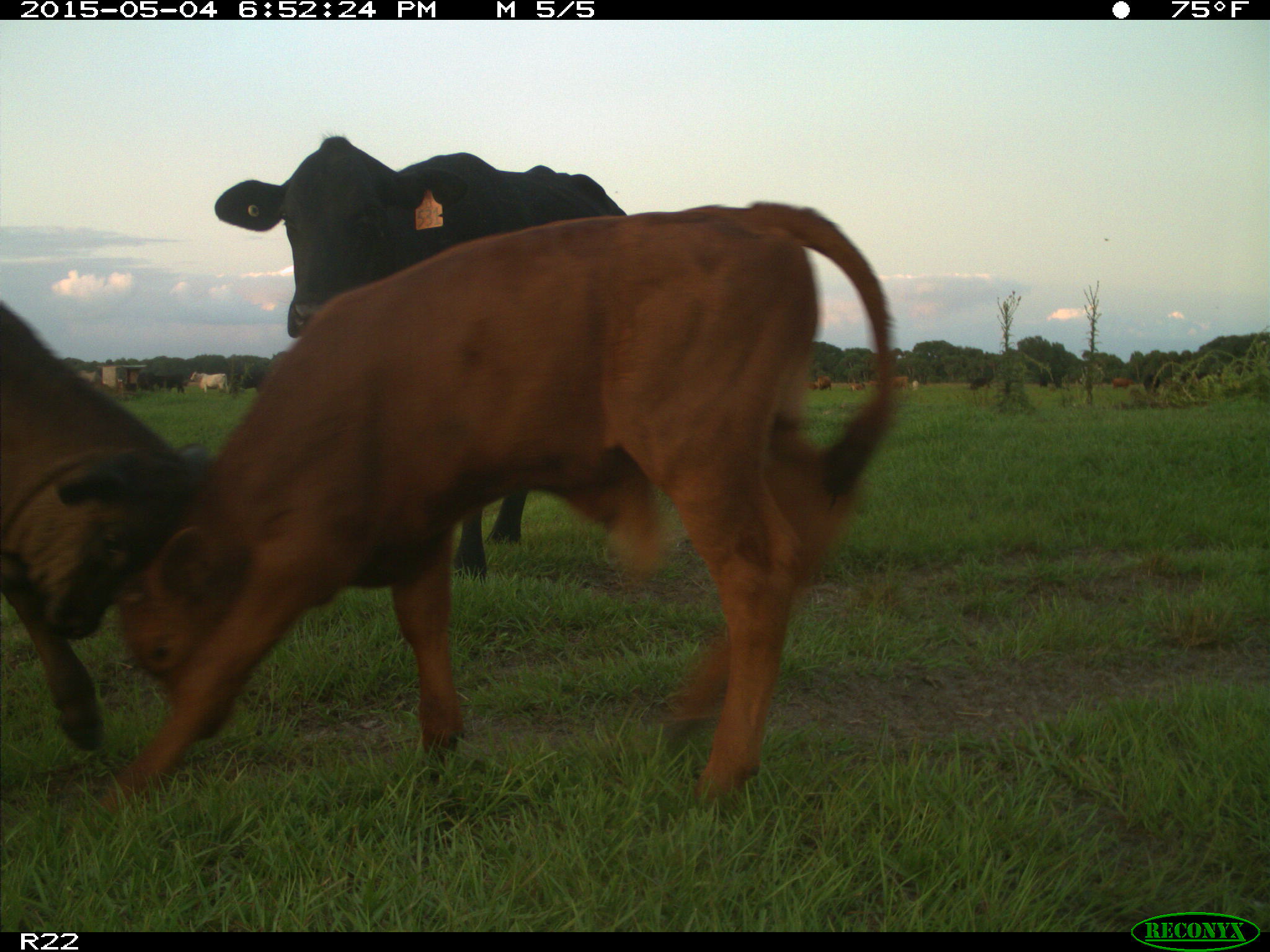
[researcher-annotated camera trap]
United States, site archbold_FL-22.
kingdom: Animalia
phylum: Chordata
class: Mammalia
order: Artiodactyla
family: Bovidae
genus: Bos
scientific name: Bos taurus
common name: domestic cow